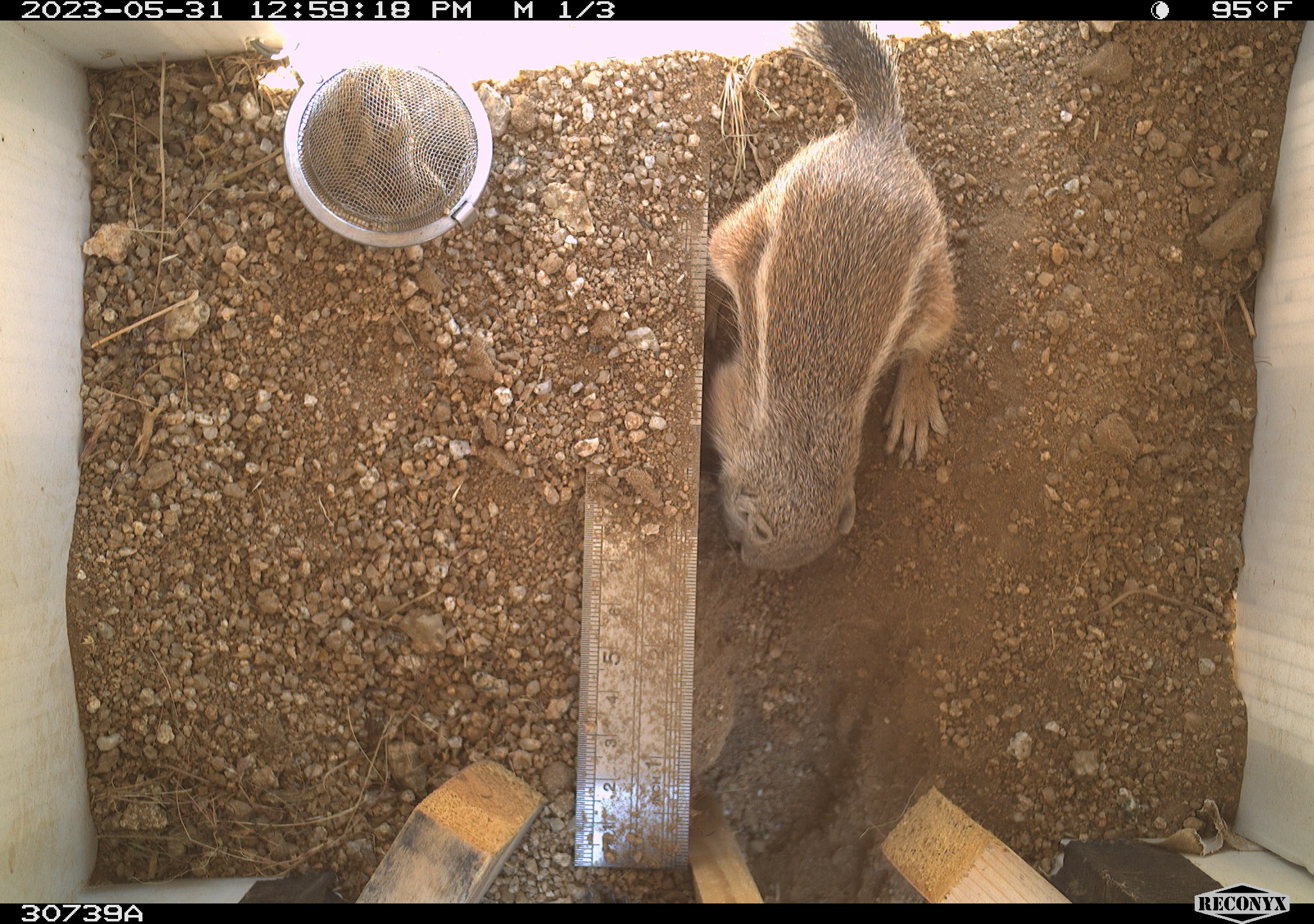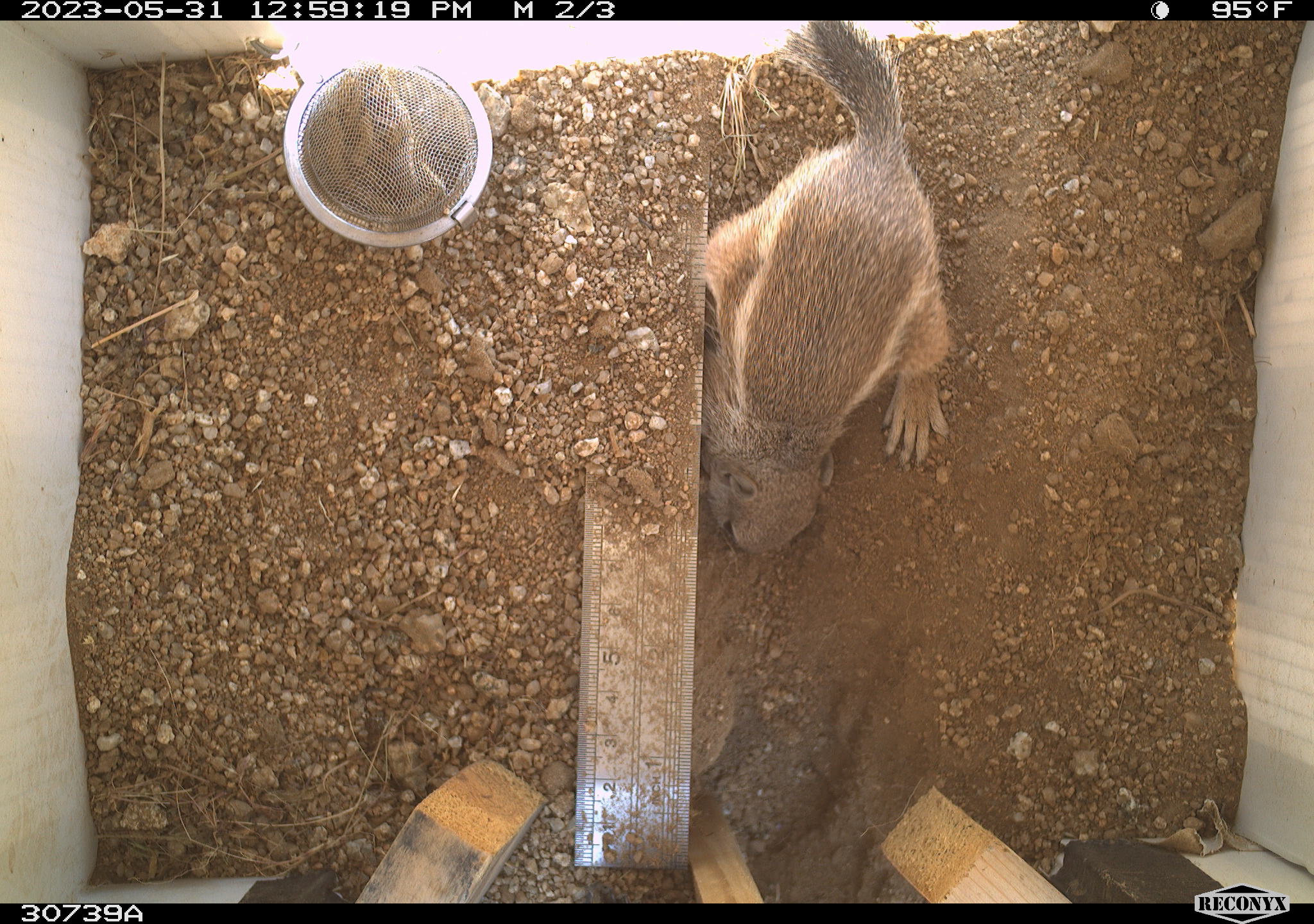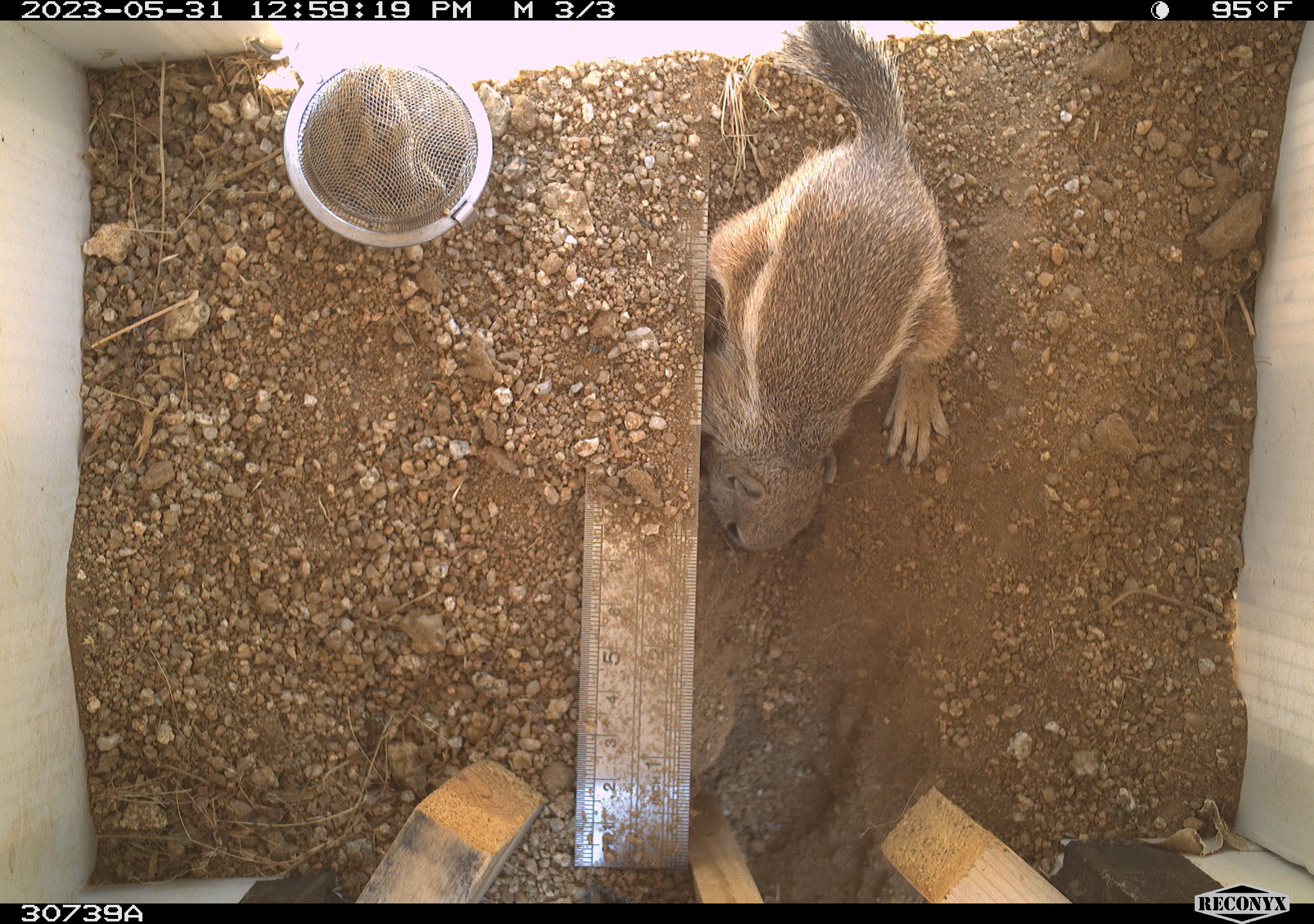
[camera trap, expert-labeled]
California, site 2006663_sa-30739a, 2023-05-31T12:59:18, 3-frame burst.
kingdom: Animalia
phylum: Chordata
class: Mammalia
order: Rodentia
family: Sciuridae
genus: Ammospermophilus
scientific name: Ammospermophilus leucurus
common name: white-tailed antelope squirrel